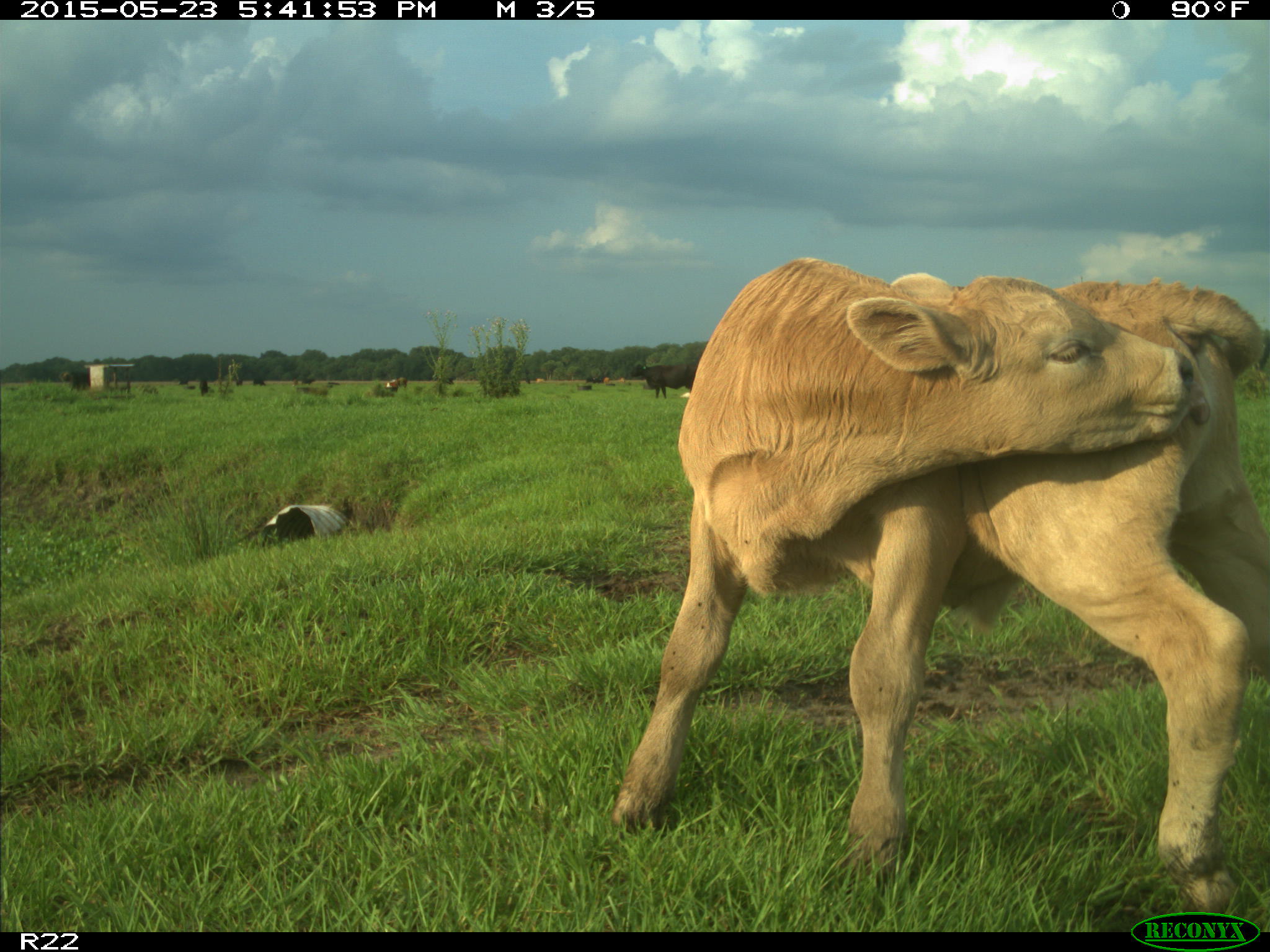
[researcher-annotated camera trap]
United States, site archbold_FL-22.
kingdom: Animalia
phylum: Chordata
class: Mammalia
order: Artiodactyla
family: Bovidae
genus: Bos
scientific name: Bos taurus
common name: domestic cow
Bos taurus (domestic cow).